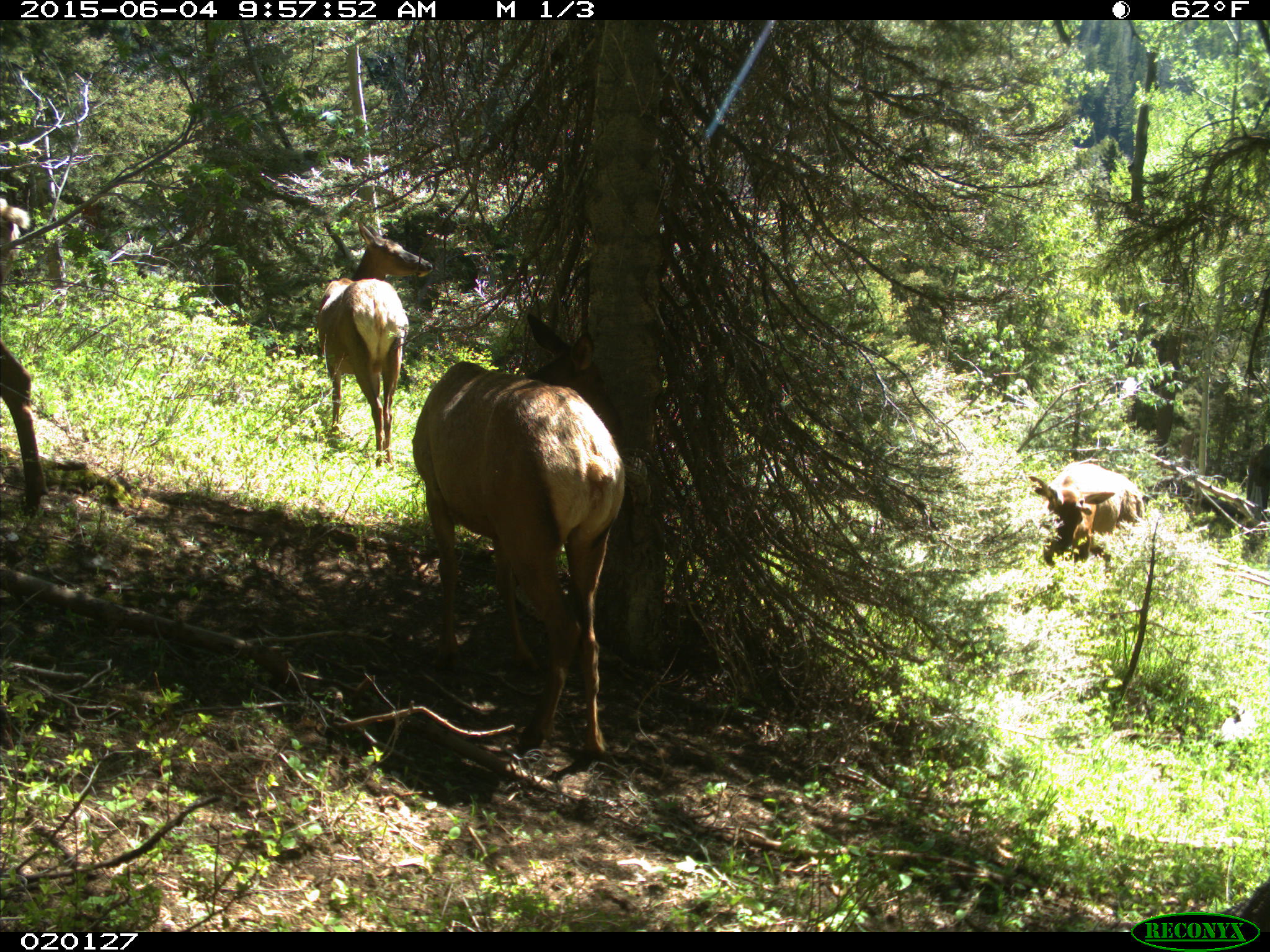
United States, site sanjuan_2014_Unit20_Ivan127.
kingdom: Animalia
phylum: Chordata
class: Mammalia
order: Artiodactyla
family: Cervidae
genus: Cervus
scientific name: Cervus elaphus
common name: red deer